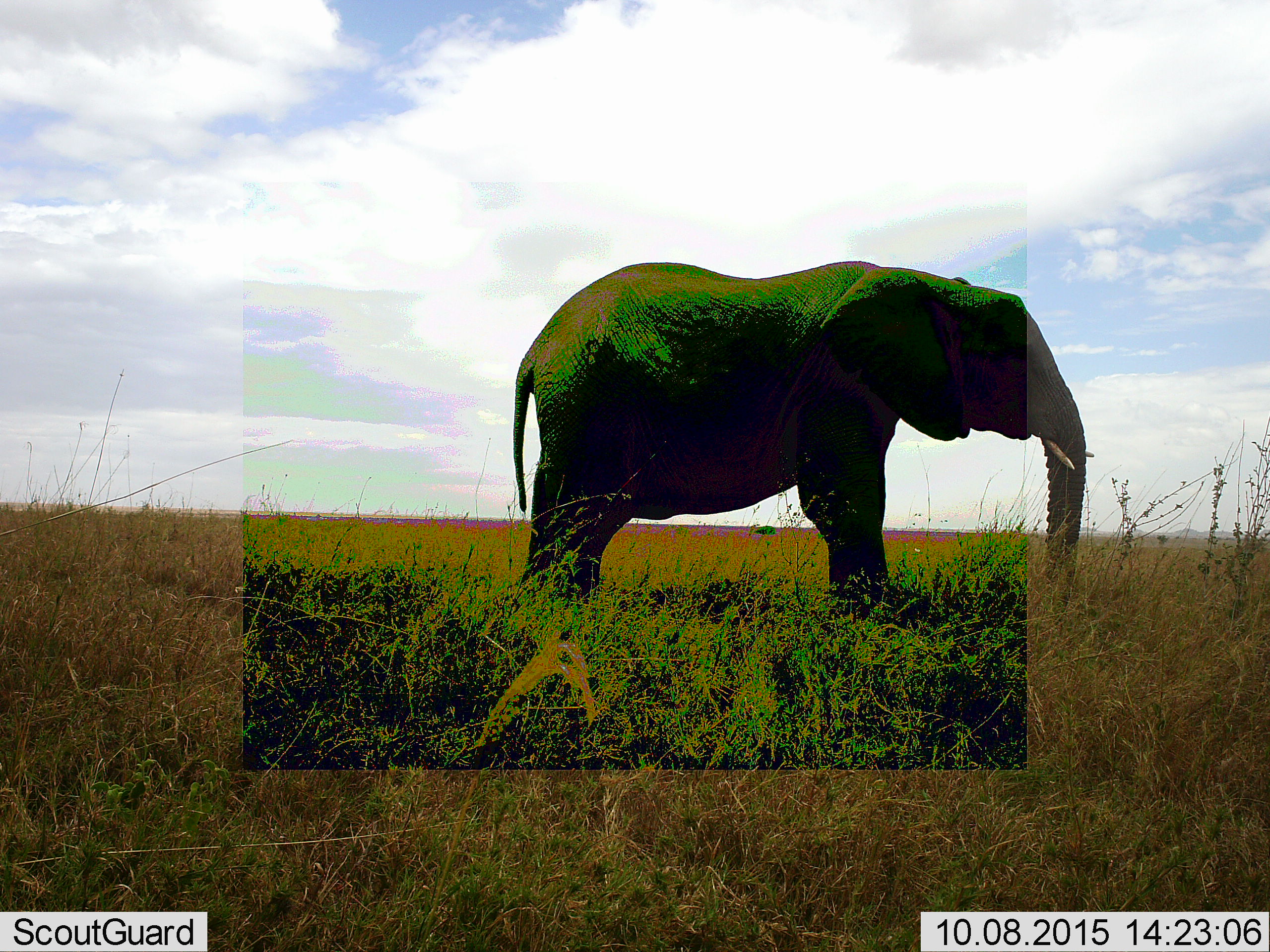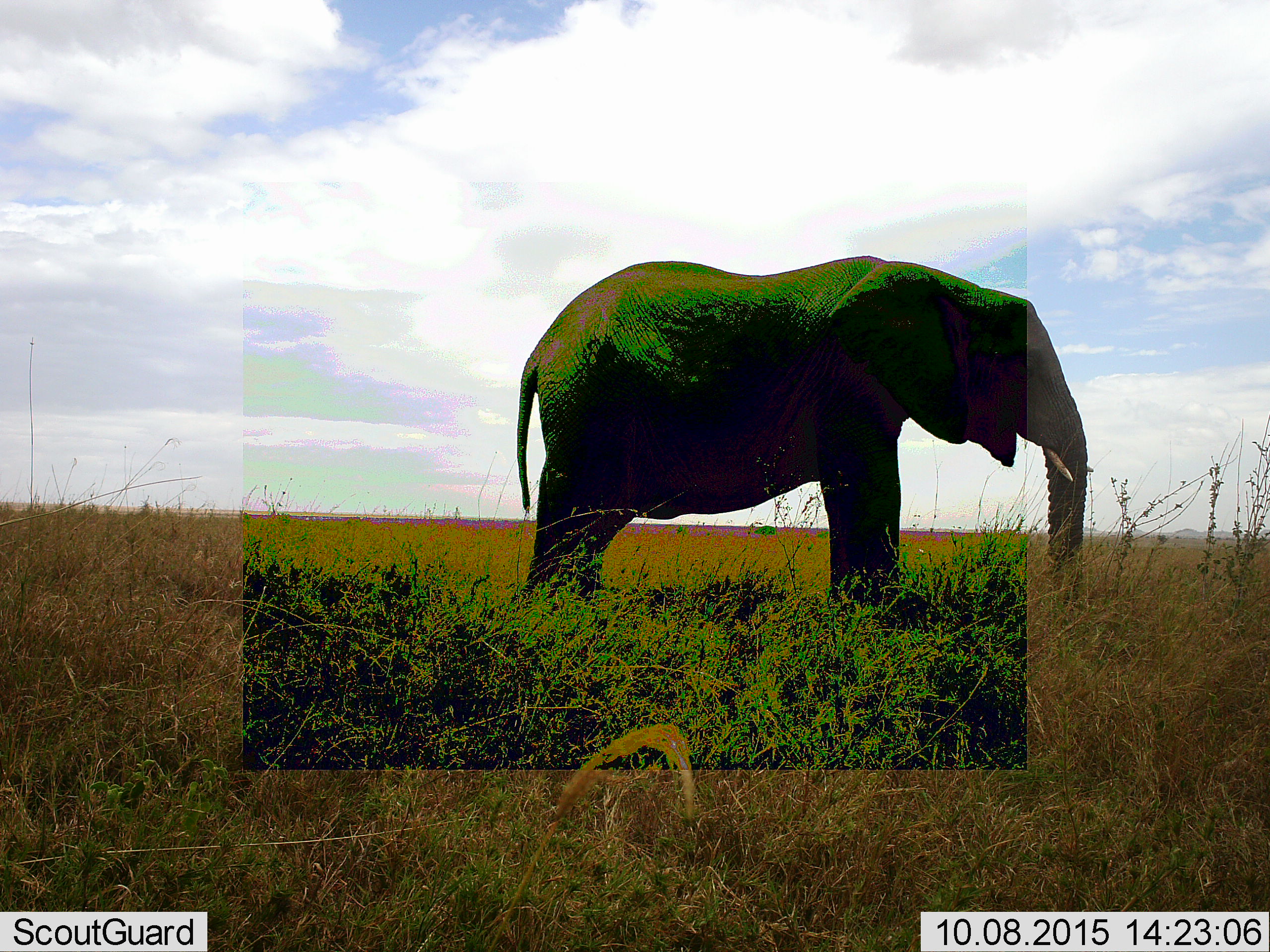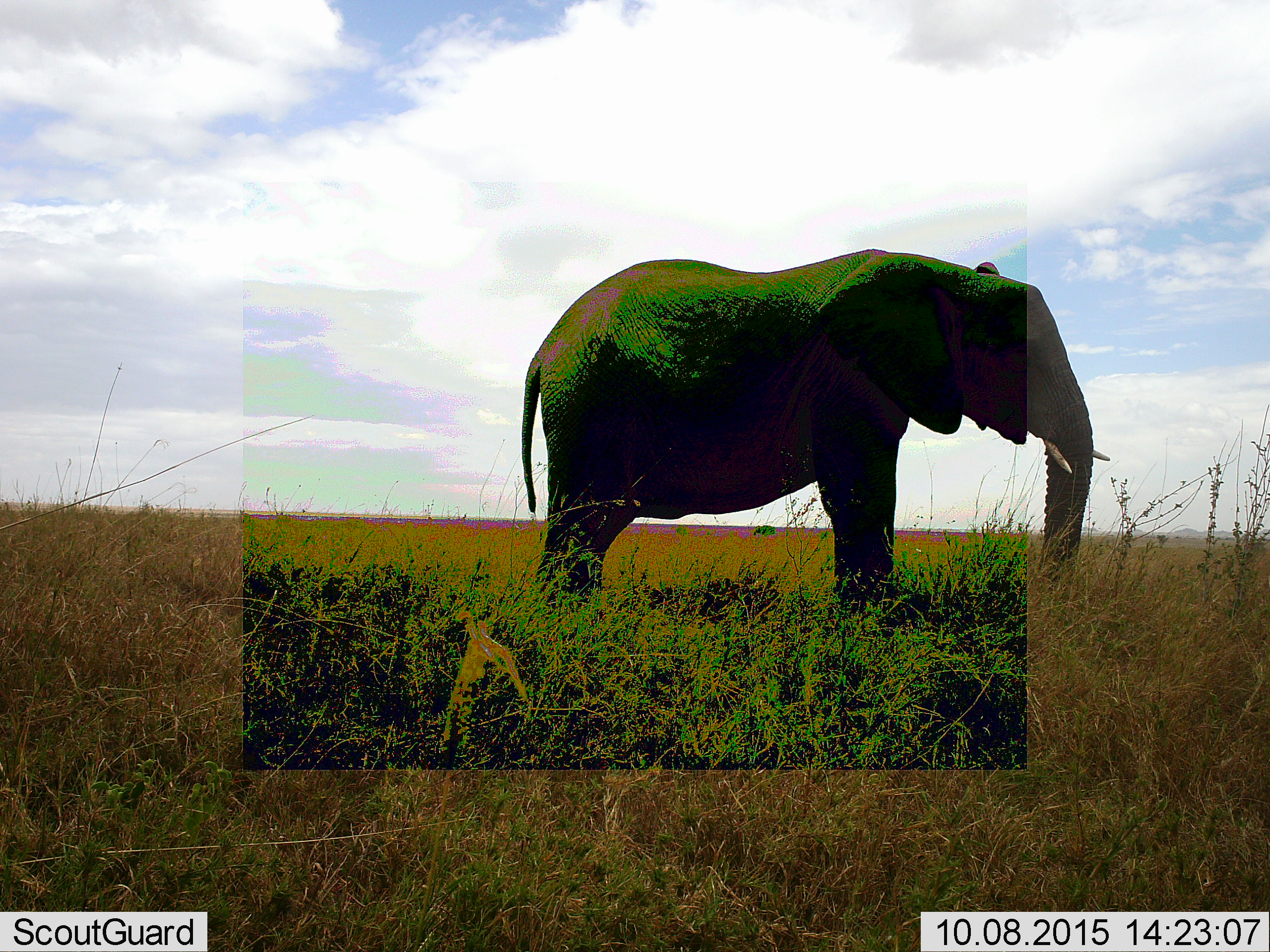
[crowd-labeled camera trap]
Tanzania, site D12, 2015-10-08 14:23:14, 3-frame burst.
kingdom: Animalia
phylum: Chordata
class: Mammalia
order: Proboscidea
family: Elephantidae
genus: Loxodonta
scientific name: Loxodonta africana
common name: african bush elephant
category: elephant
Elephant (african bush elephant) (Loxodonta africana), count 1. Behavior (volunteer vote fractions): standing 94%, resting 0%, moving 17%, interacting 0%. Young present (vote fraction): 0%. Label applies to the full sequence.